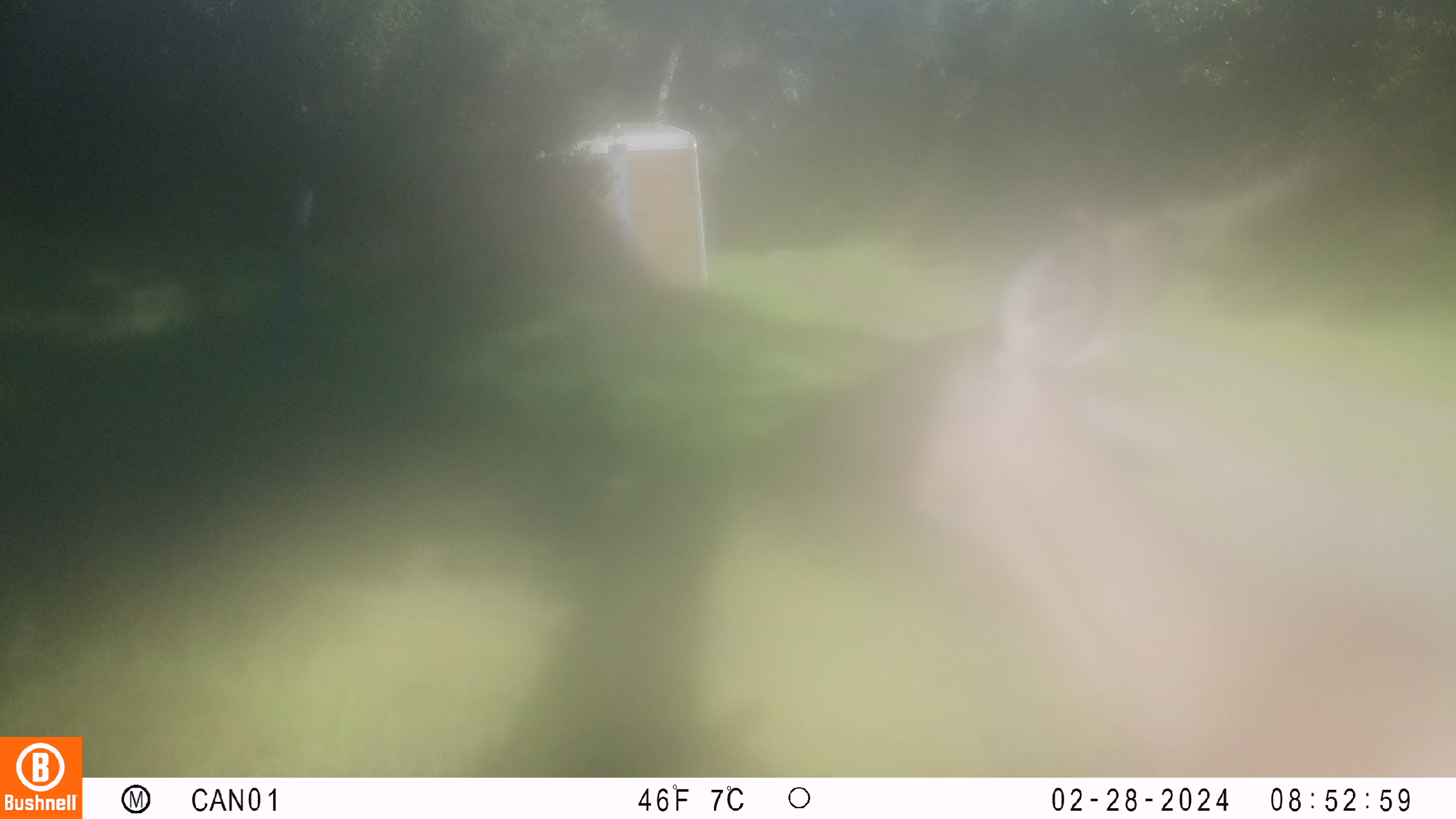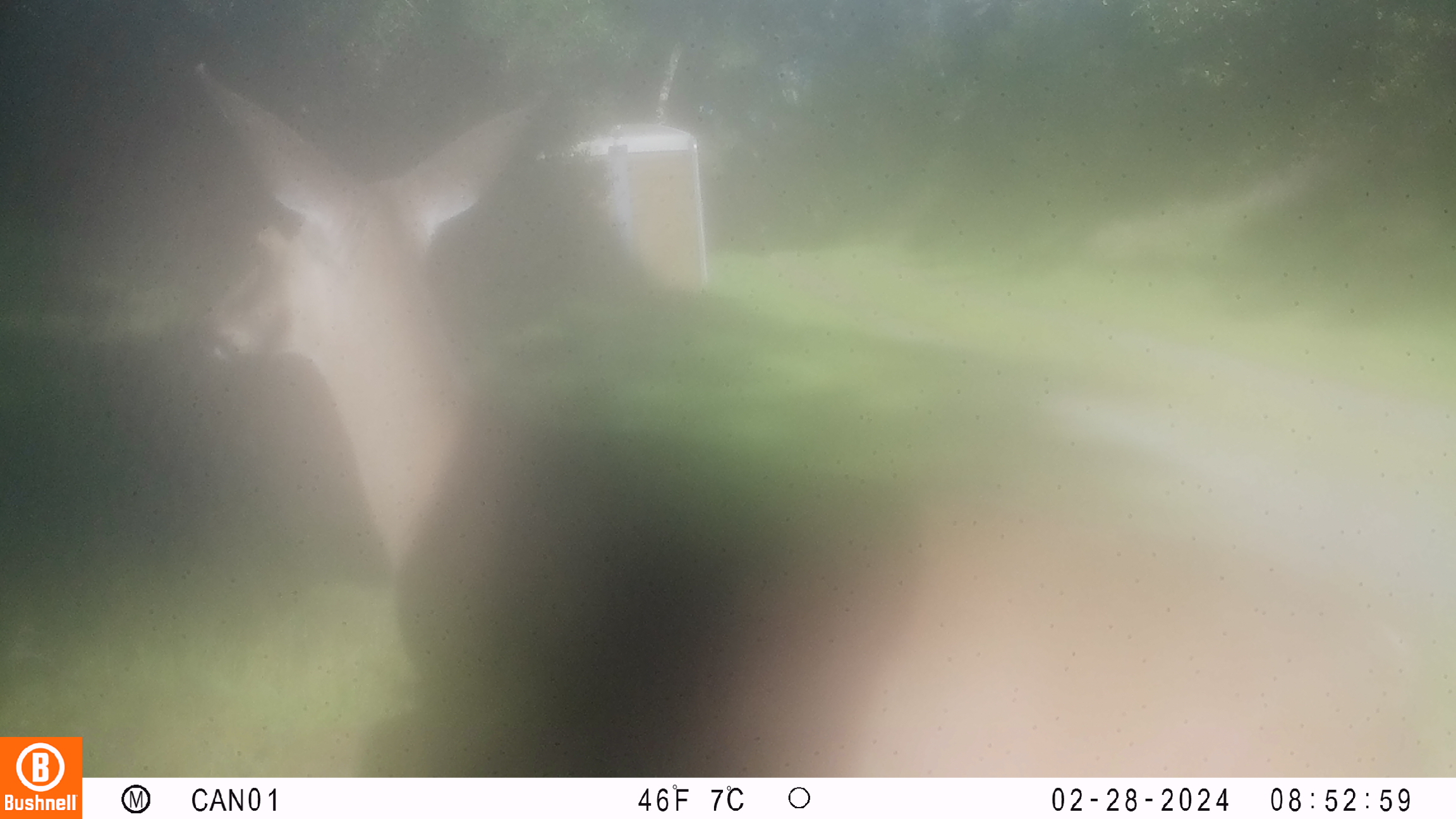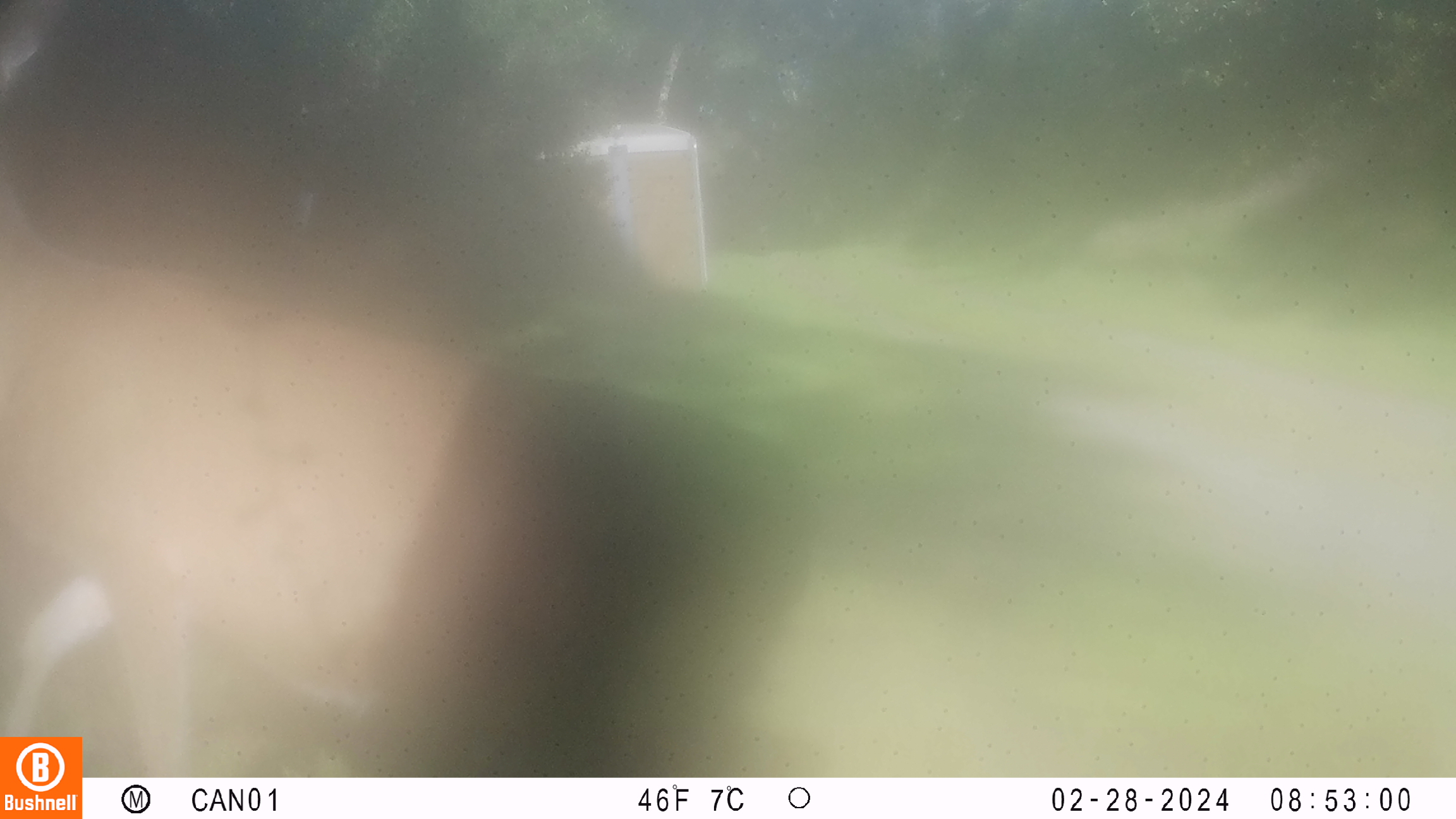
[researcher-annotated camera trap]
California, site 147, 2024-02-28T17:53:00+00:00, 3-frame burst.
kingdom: Animalia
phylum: Chordata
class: Mammalia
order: Artiodactyla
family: Cervidae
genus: Odocoileus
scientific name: Odocoileus hemionus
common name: mule deer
Mule deer (Odocoileus hemionus).